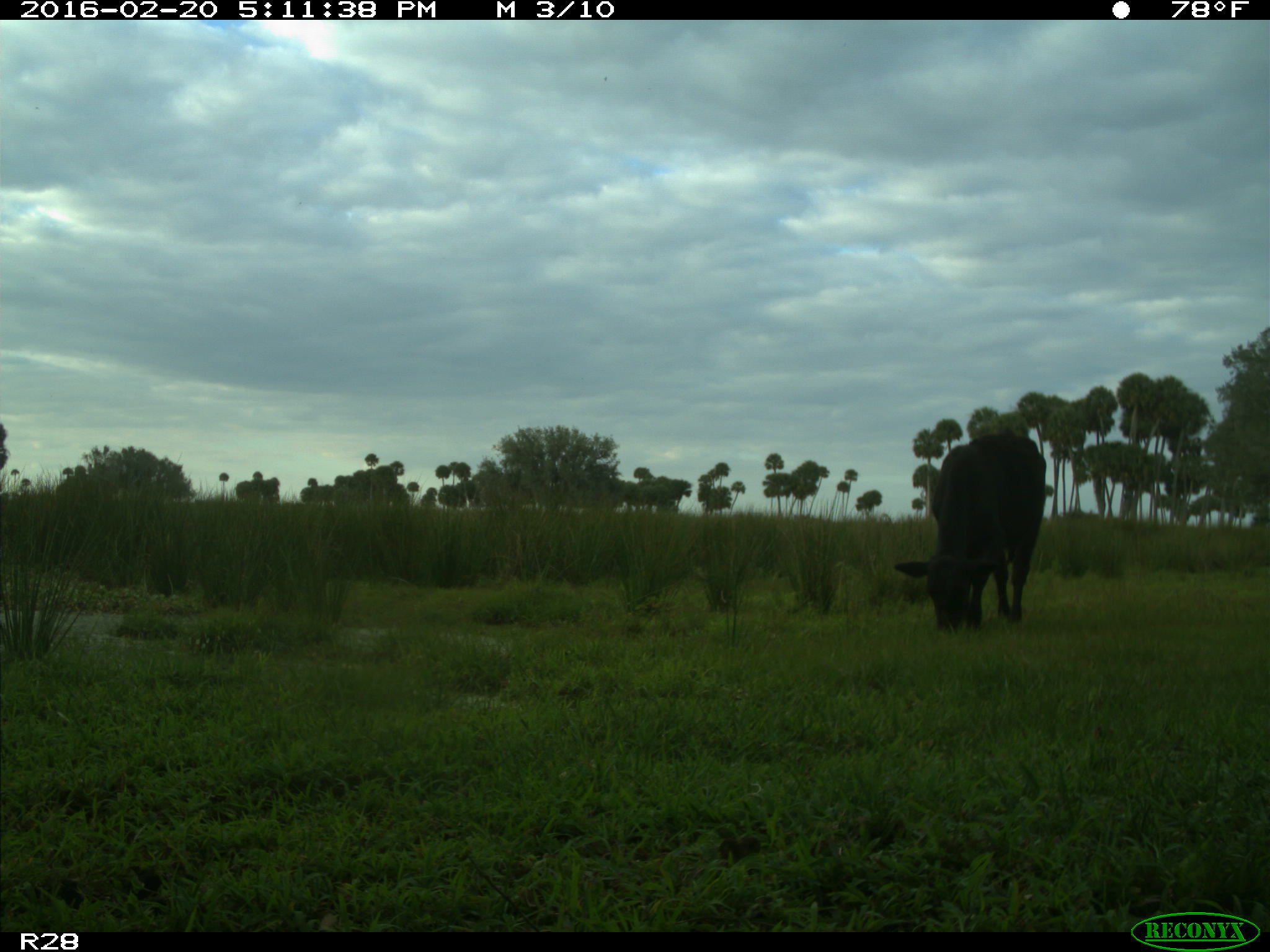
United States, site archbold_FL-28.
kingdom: Animalia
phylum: Chordata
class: Mammalia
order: Artiodactyla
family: Bovidae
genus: Bos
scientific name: Bos taurus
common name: domestic cow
Bos taurus (domestic cow).